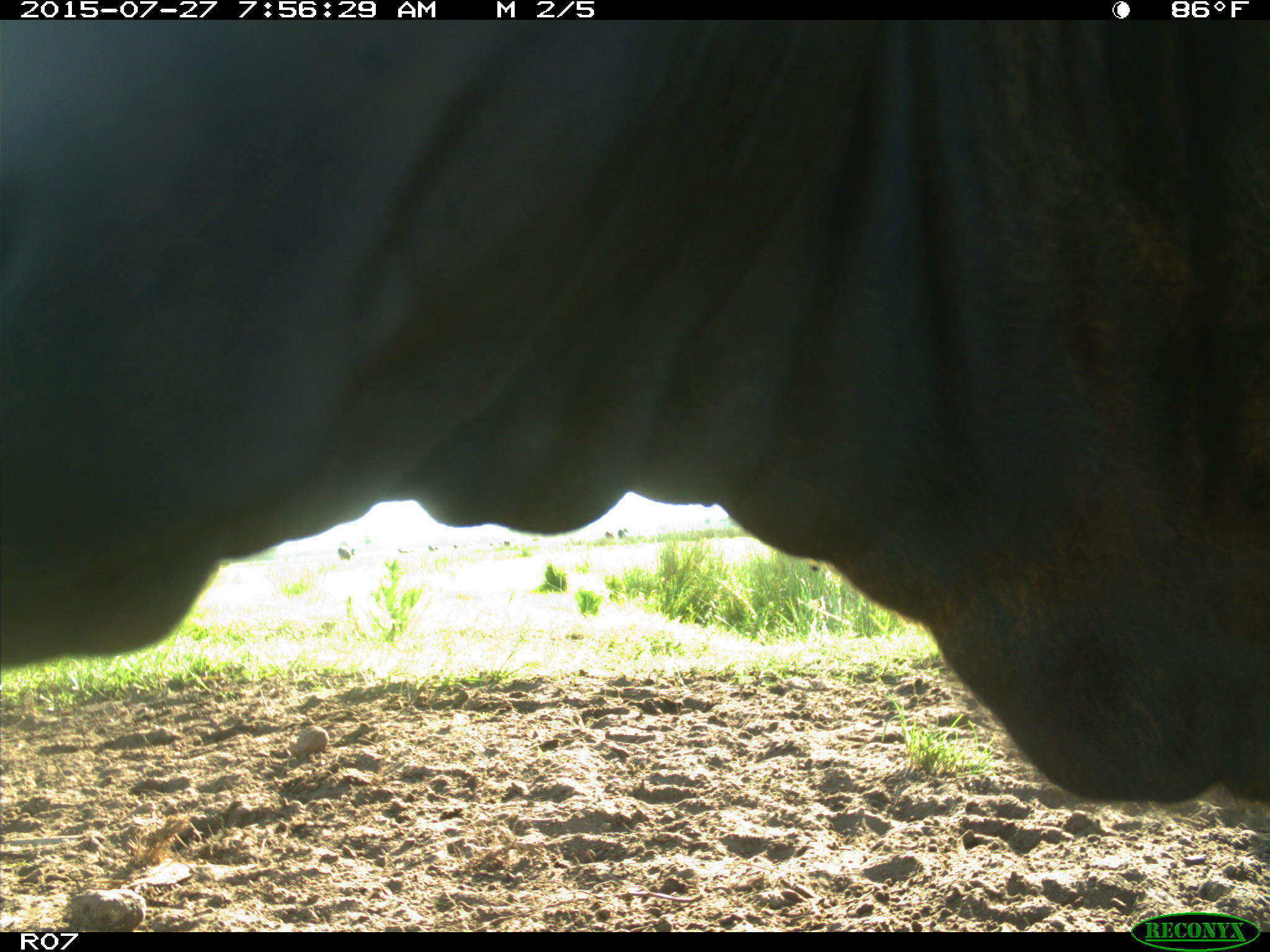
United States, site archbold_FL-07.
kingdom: Animalia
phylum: Chordata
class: Mammalia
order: Artiodactyla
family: Bovidae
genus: Bos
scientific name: Bos taurus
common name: domestic cow